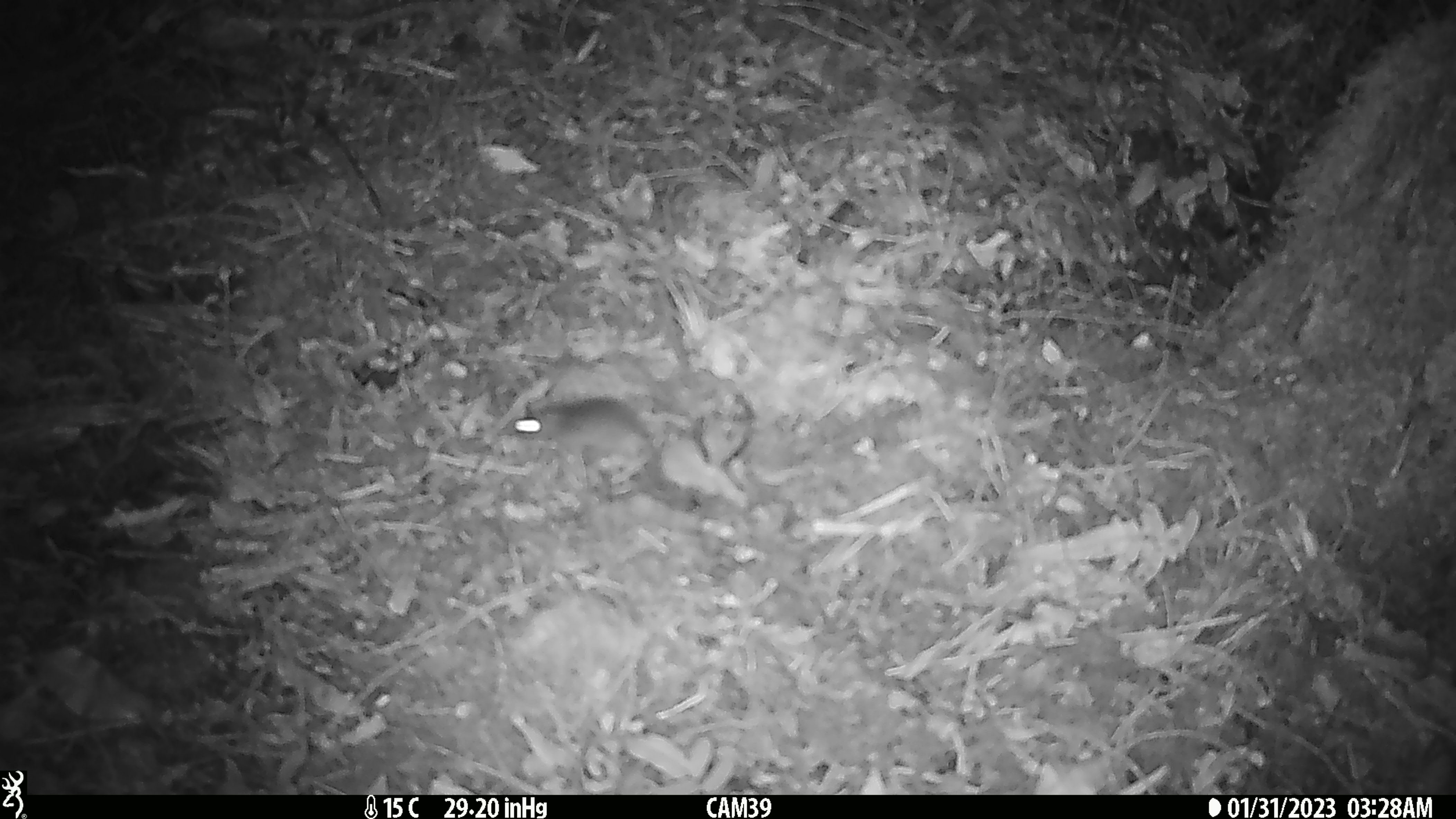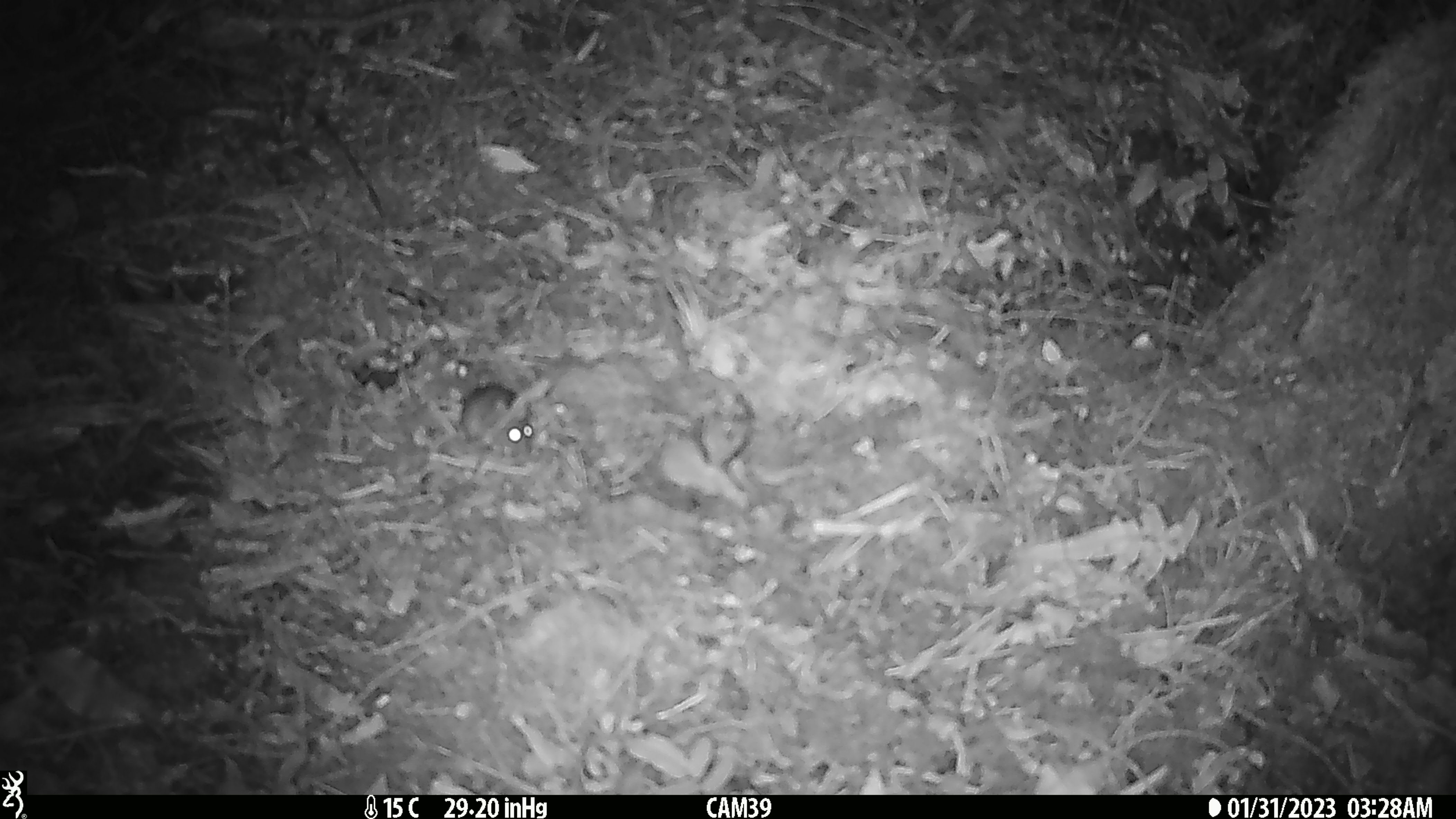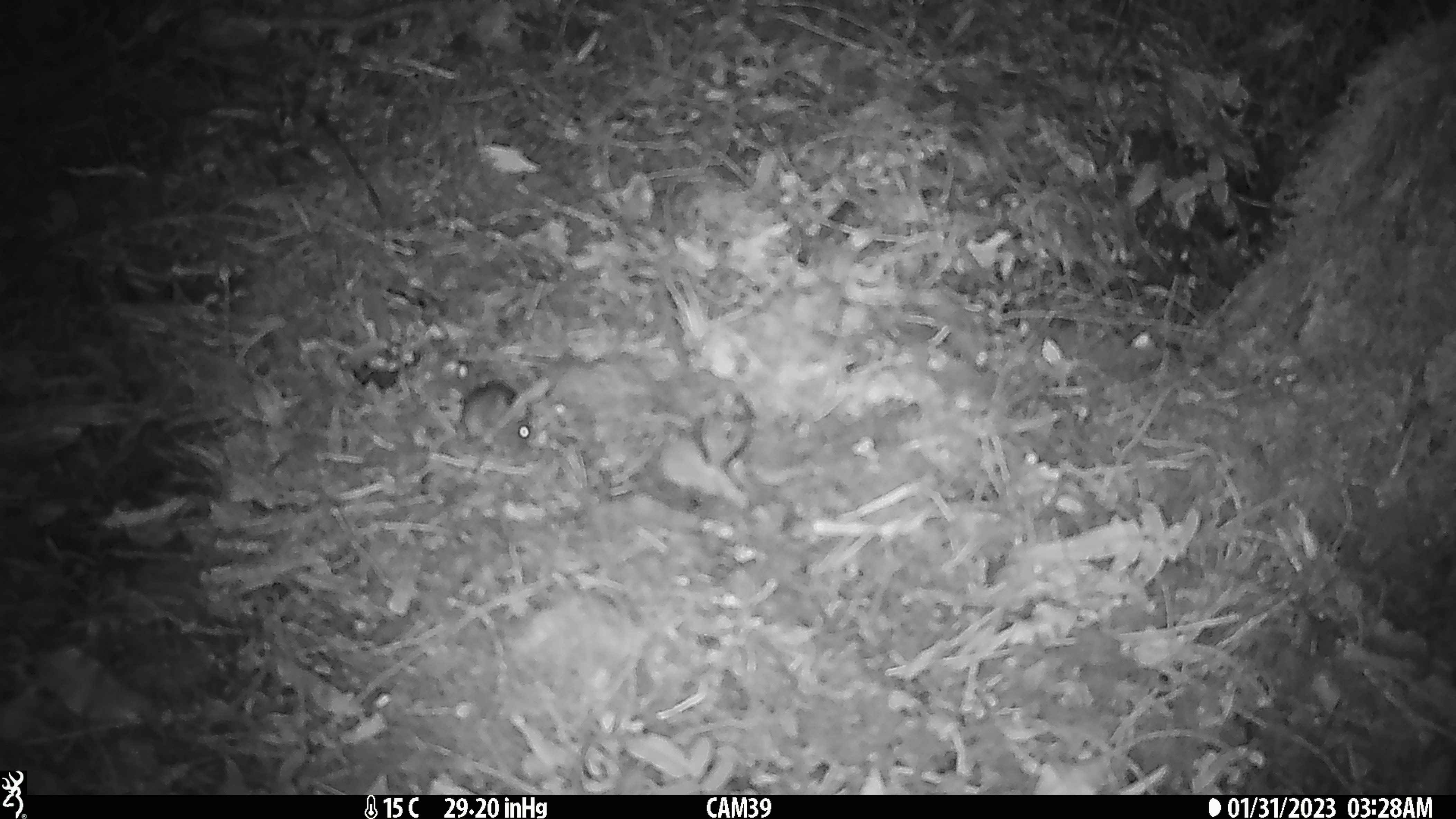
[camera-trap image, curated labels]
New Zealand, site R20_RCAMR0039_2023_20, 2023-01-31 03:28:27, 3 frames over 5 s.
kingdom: Animalia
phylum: Chordata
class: Mammalia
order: Rodentia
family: Muridae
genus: Mus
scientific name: Mus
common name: mouse